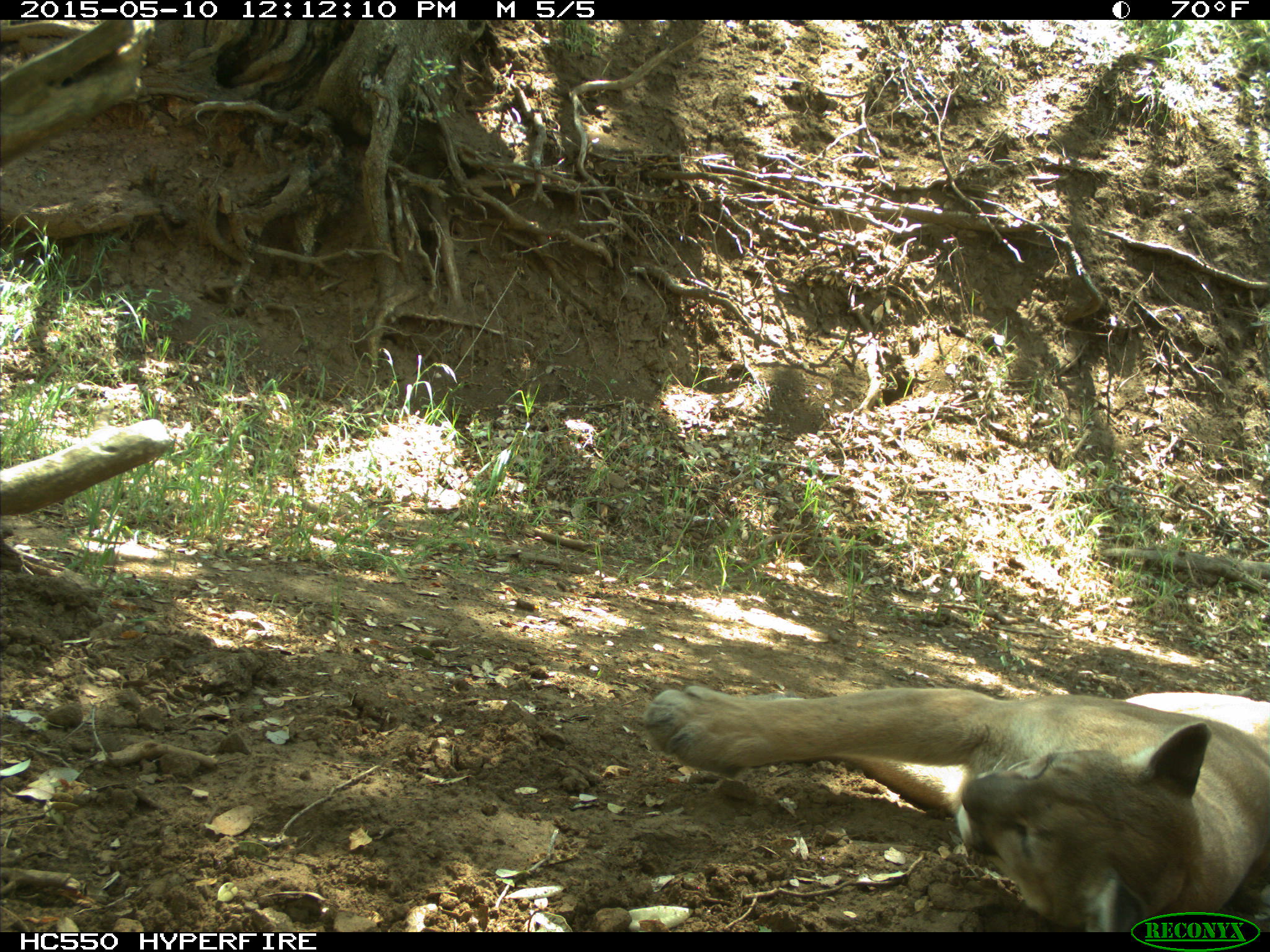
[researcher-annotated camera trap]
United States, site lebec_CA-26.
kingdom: Animalia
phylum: Chordata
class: Mammalia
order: Carnivora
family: Felidae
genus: Puma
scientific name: Puma concolor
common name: mountain lion